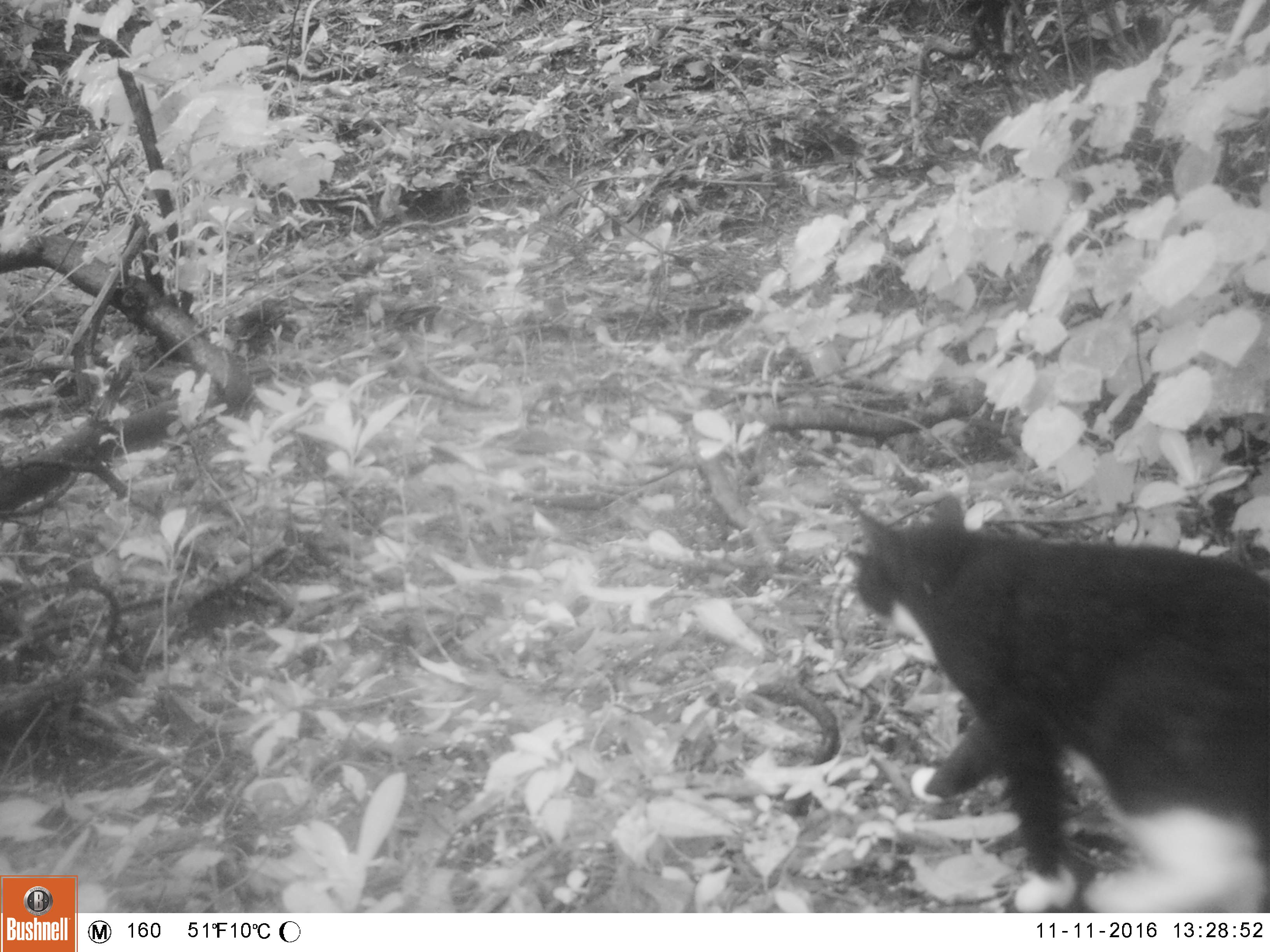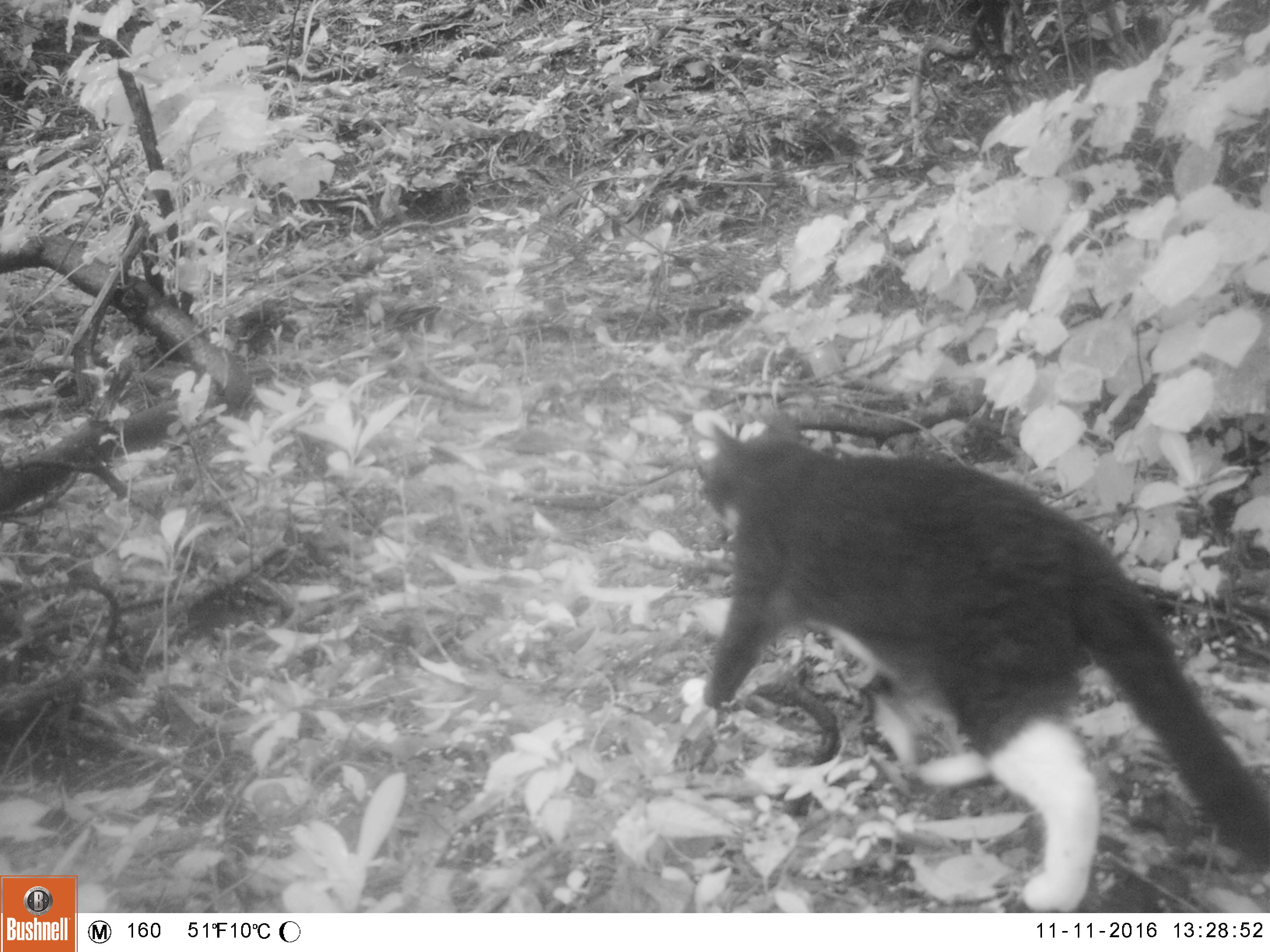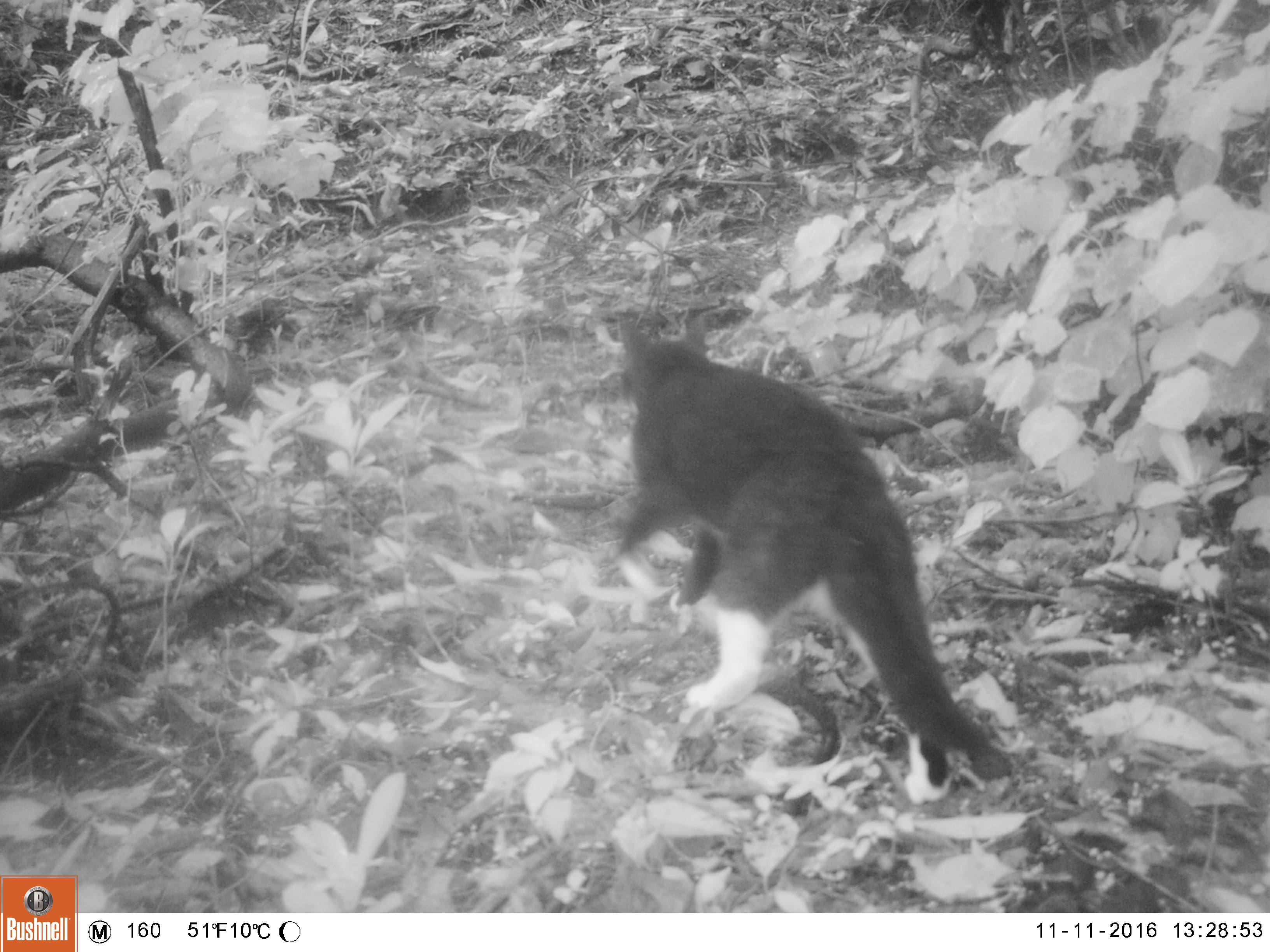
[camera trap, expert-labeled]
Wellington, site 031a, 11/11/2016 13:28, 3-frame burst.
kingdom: Animalia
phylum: Chordata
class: Mammalia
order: Carnivora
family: Felidae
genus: Felis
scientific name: Felis catus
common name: cat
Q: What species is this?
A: Cat (Felis catus).